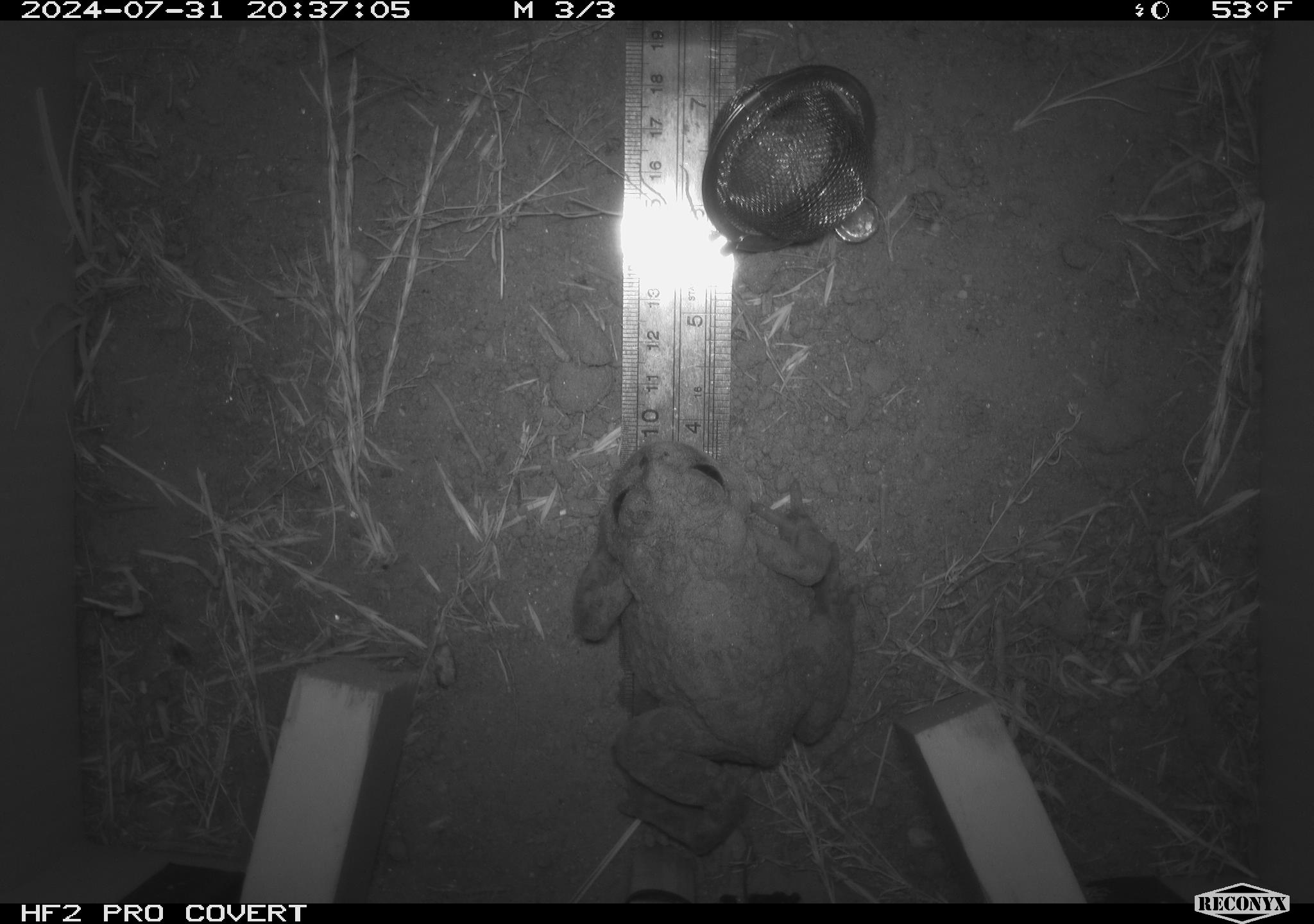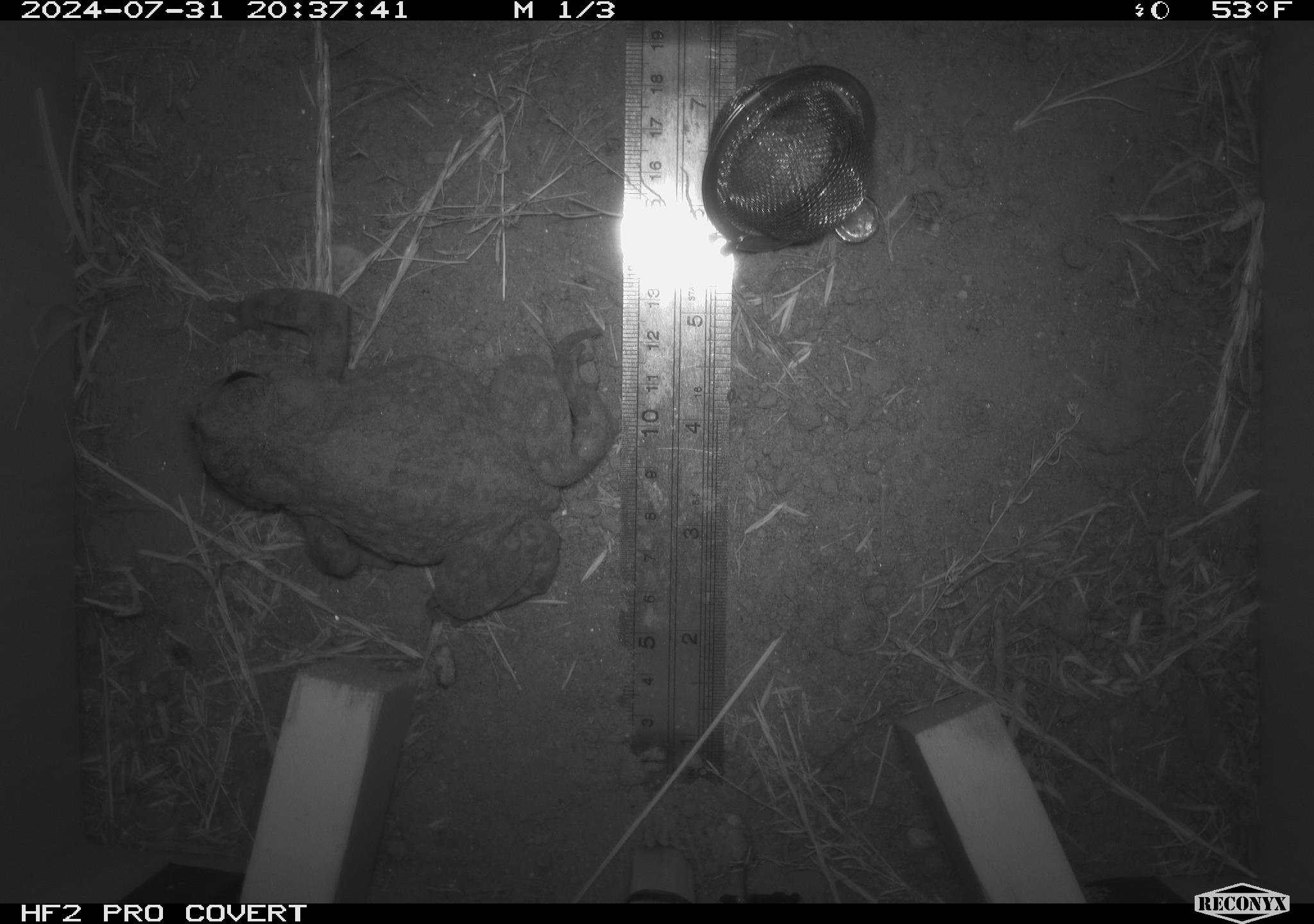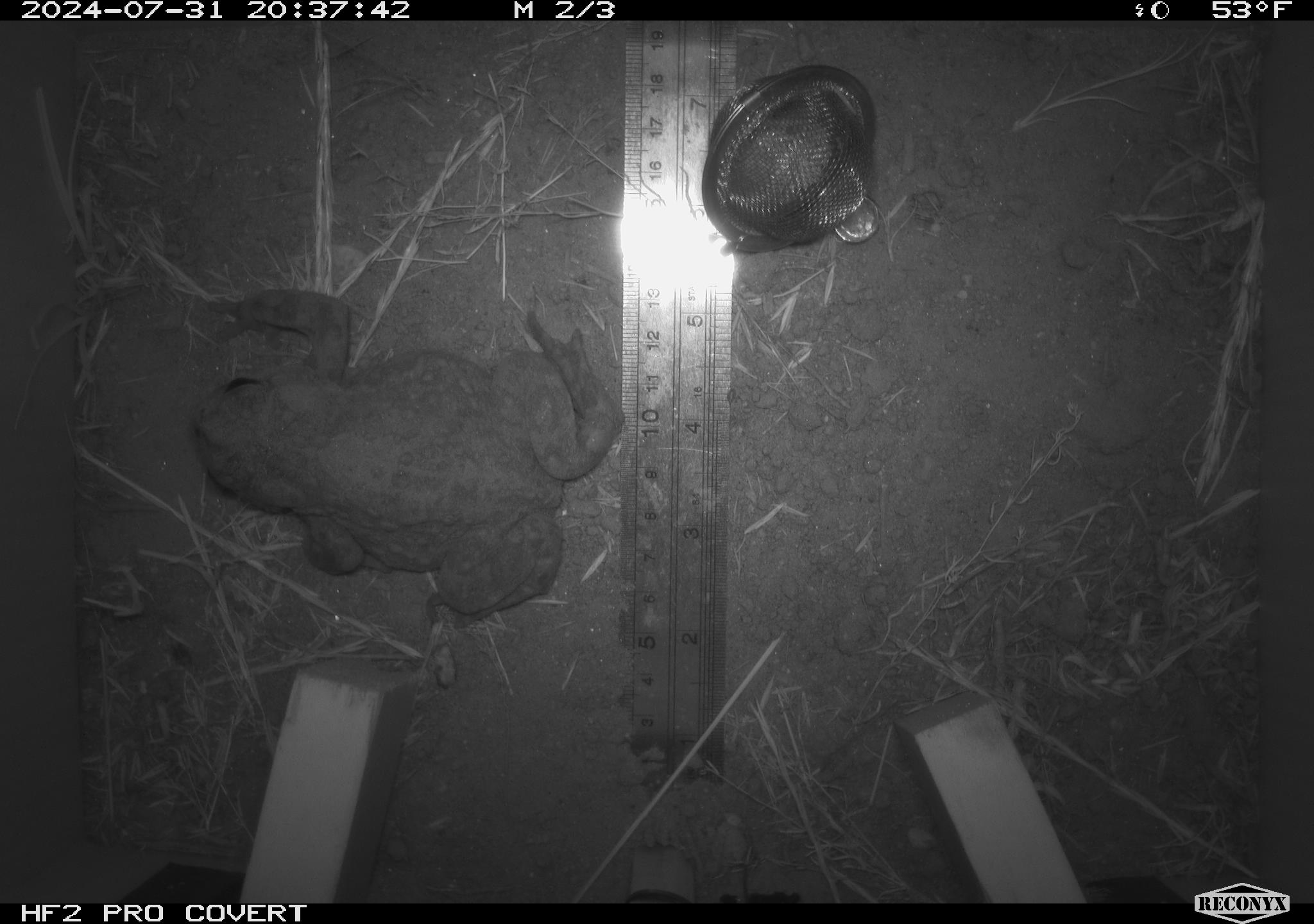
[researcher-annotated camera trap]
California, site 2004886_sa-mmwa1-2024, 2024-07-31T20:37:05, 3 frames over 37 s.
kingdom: Animalia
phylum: Chordata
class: Amphibia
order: Anura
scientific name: Anura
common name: frogs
Frogs (Anura).